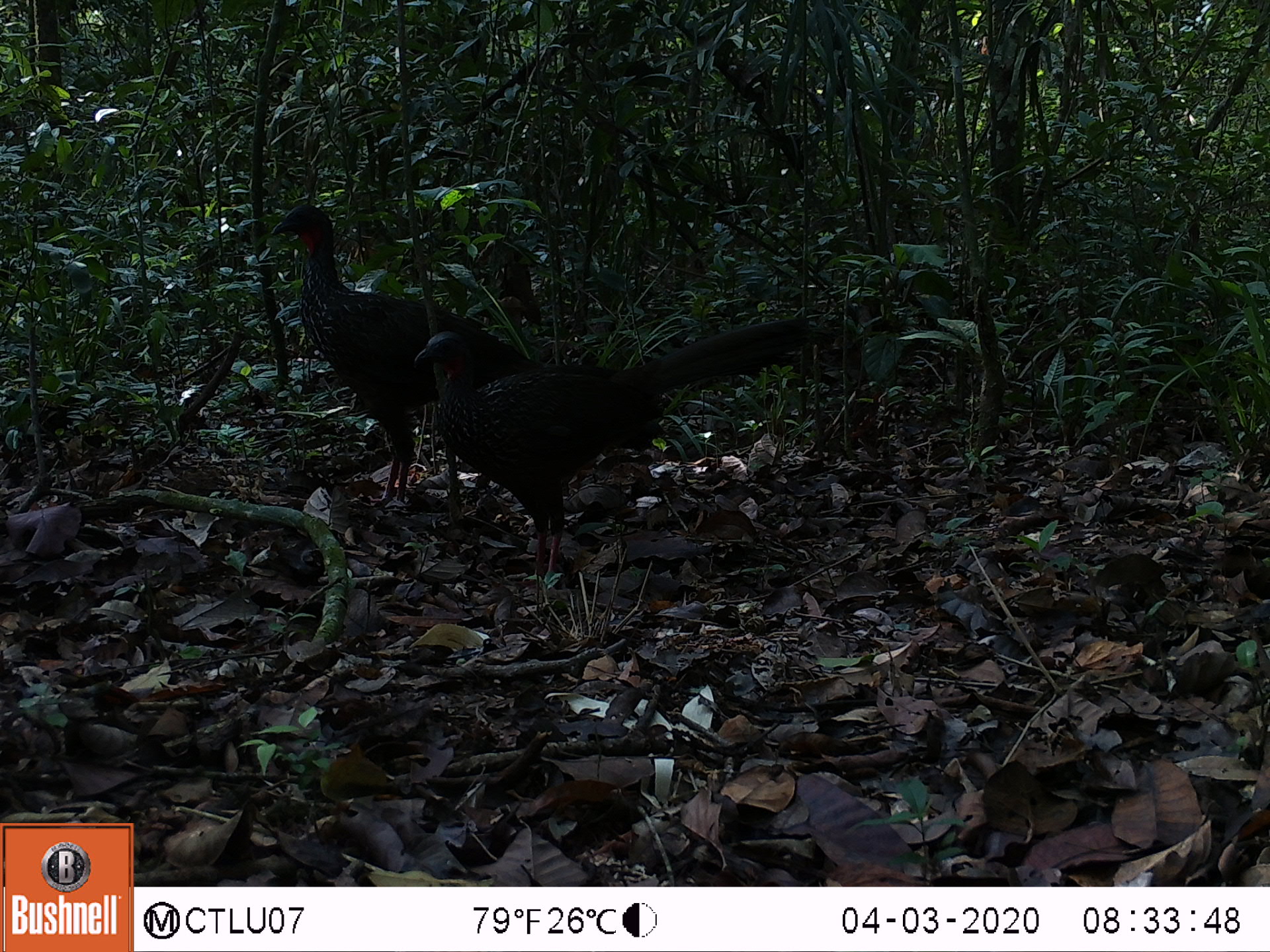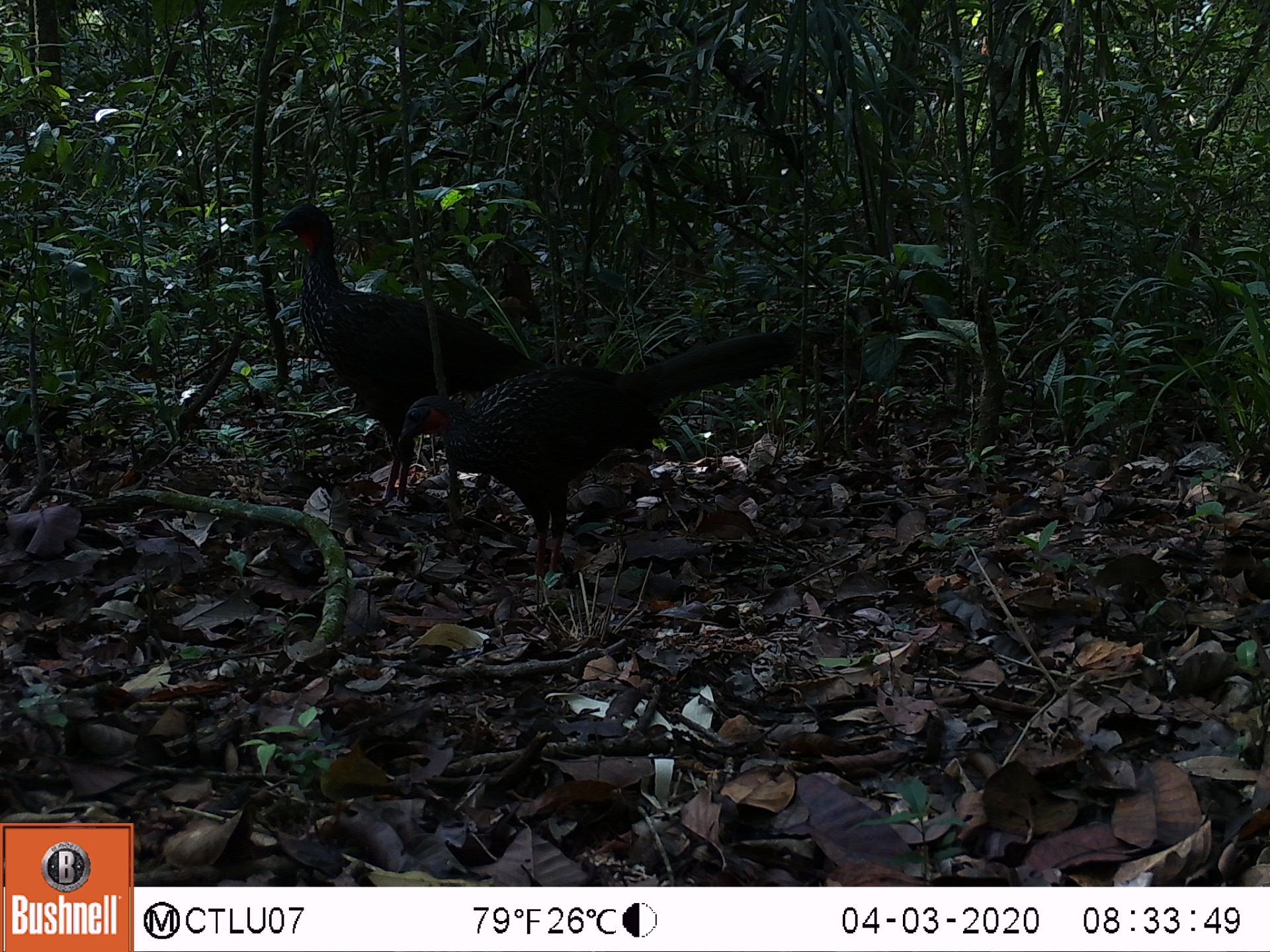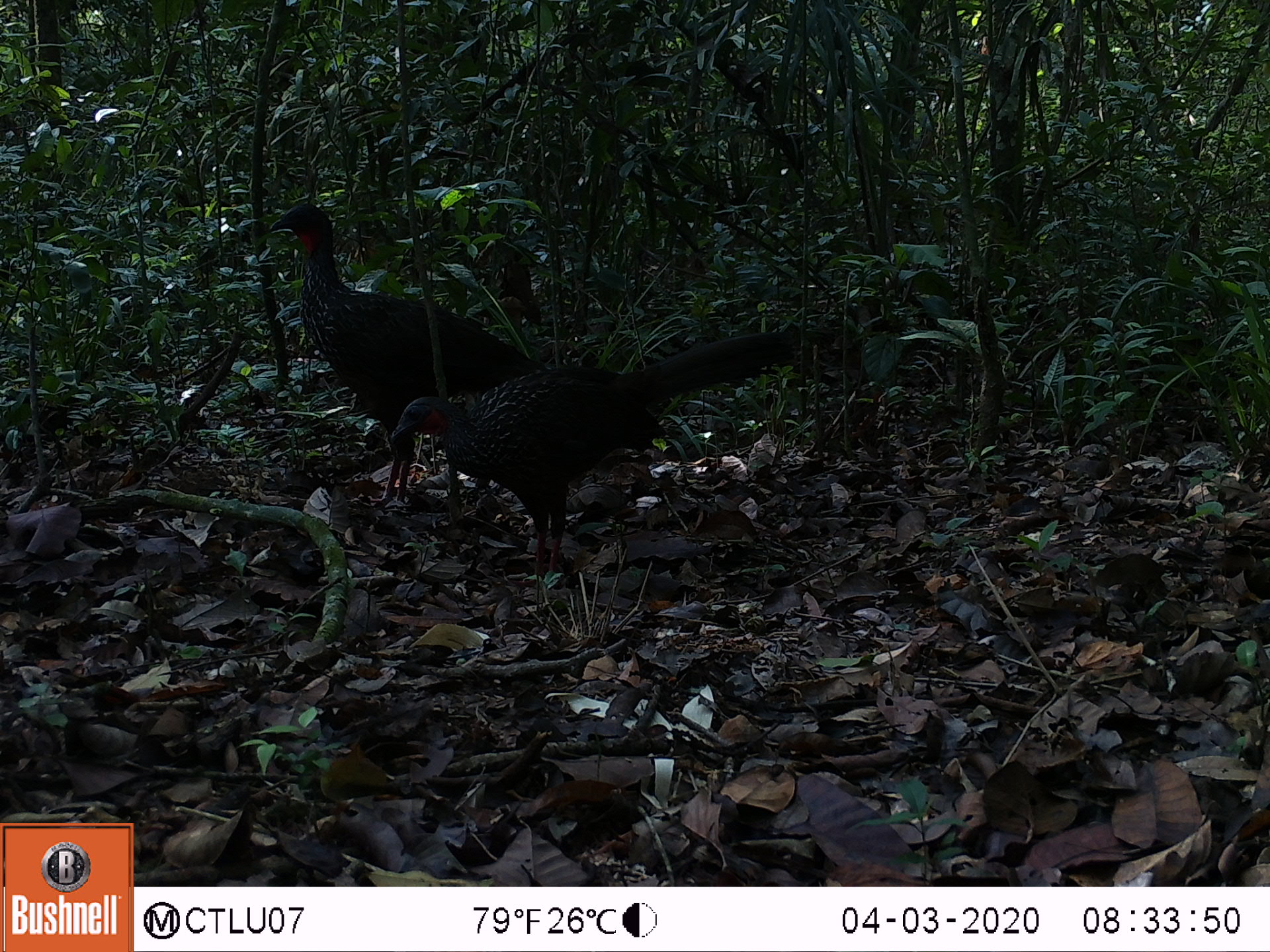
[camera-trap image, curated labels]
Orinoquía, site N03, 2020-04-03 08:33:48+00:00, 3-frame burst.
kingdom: Animalia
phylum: Chordata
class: Aves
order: Galliformes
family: Cracidae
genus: Penelope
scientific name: Penelope jacquacu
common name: spix's guan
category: spixs guan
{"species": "spixs guan (spix's guan) (Penelope jacquacu)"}